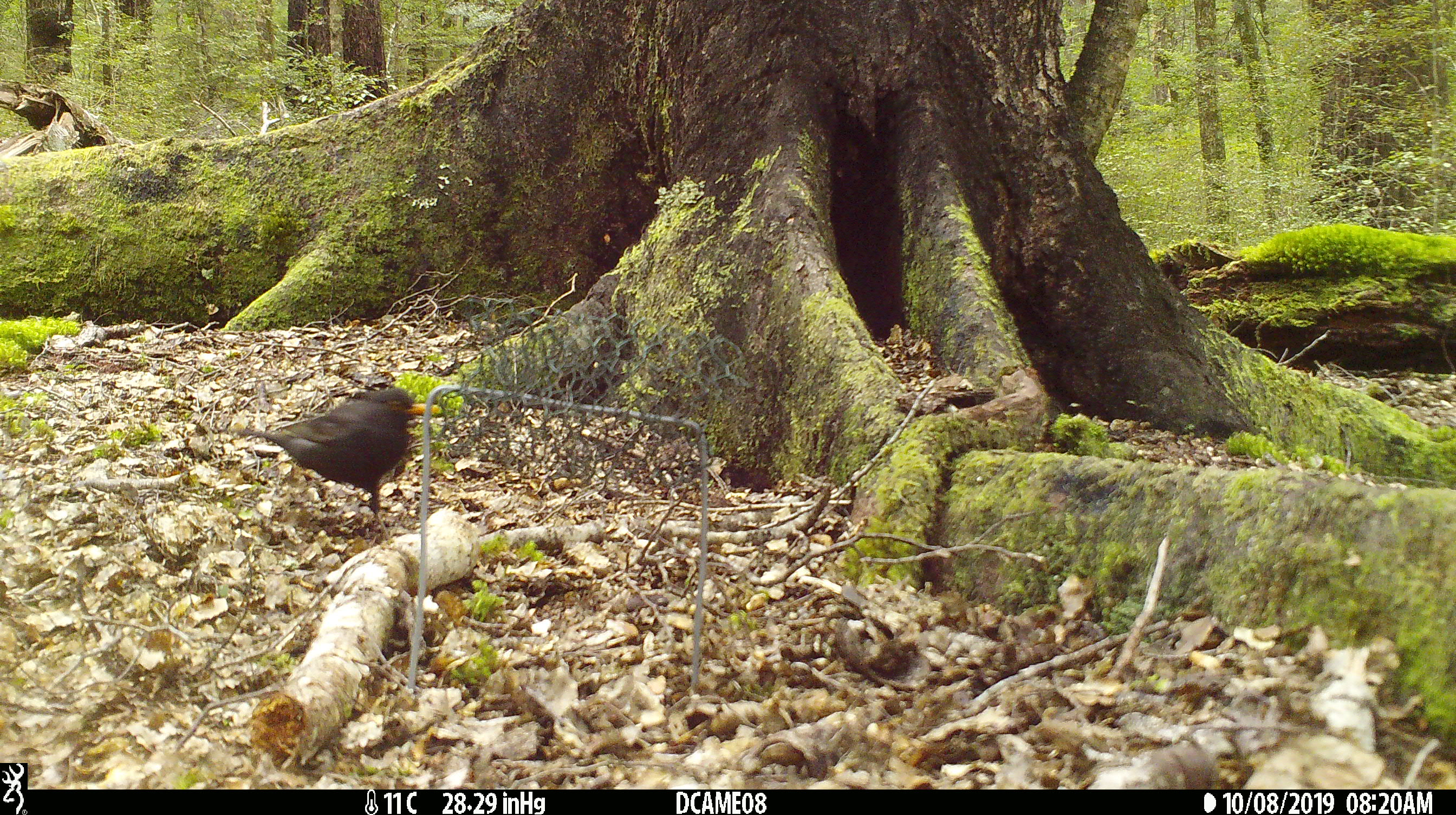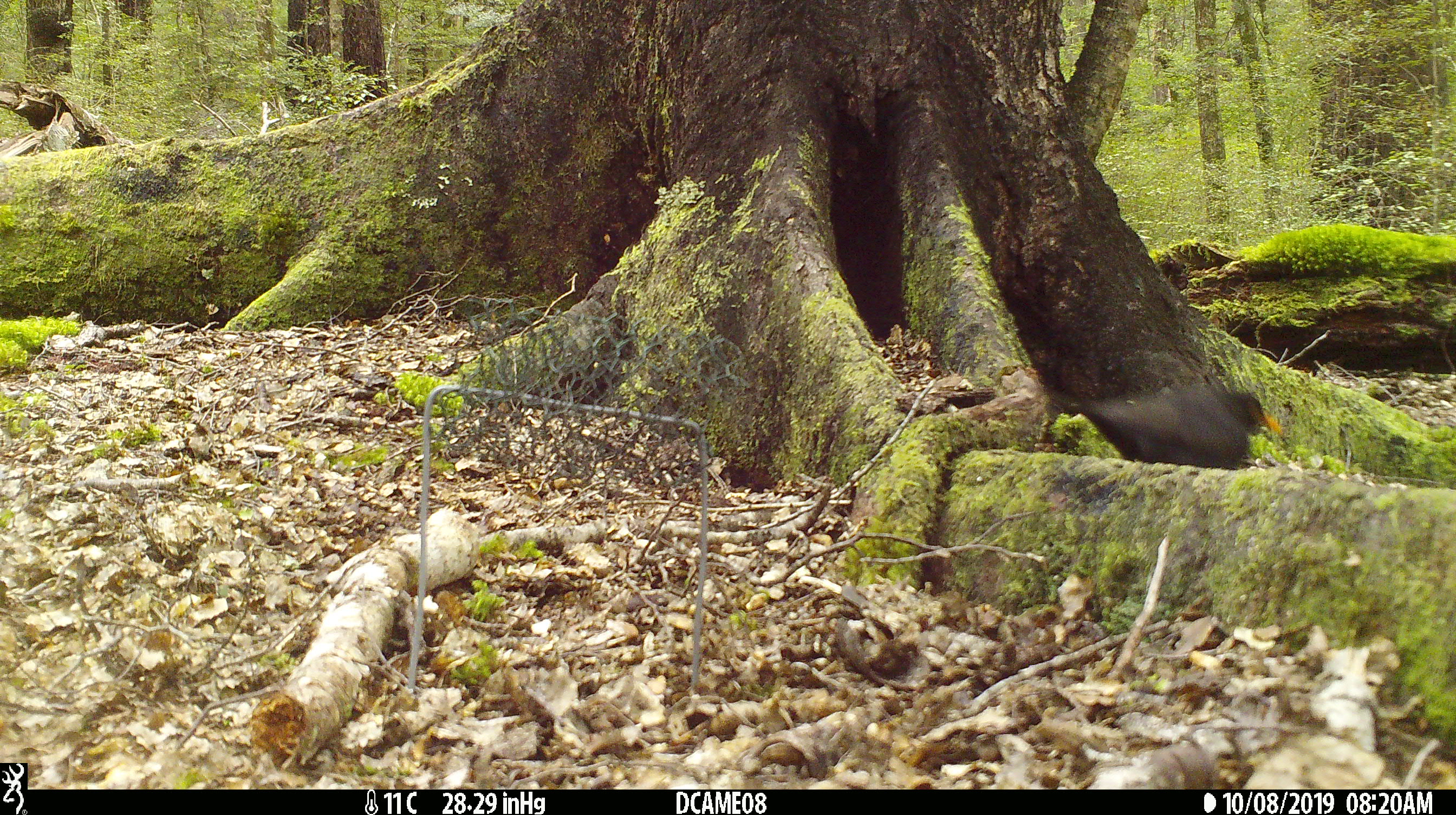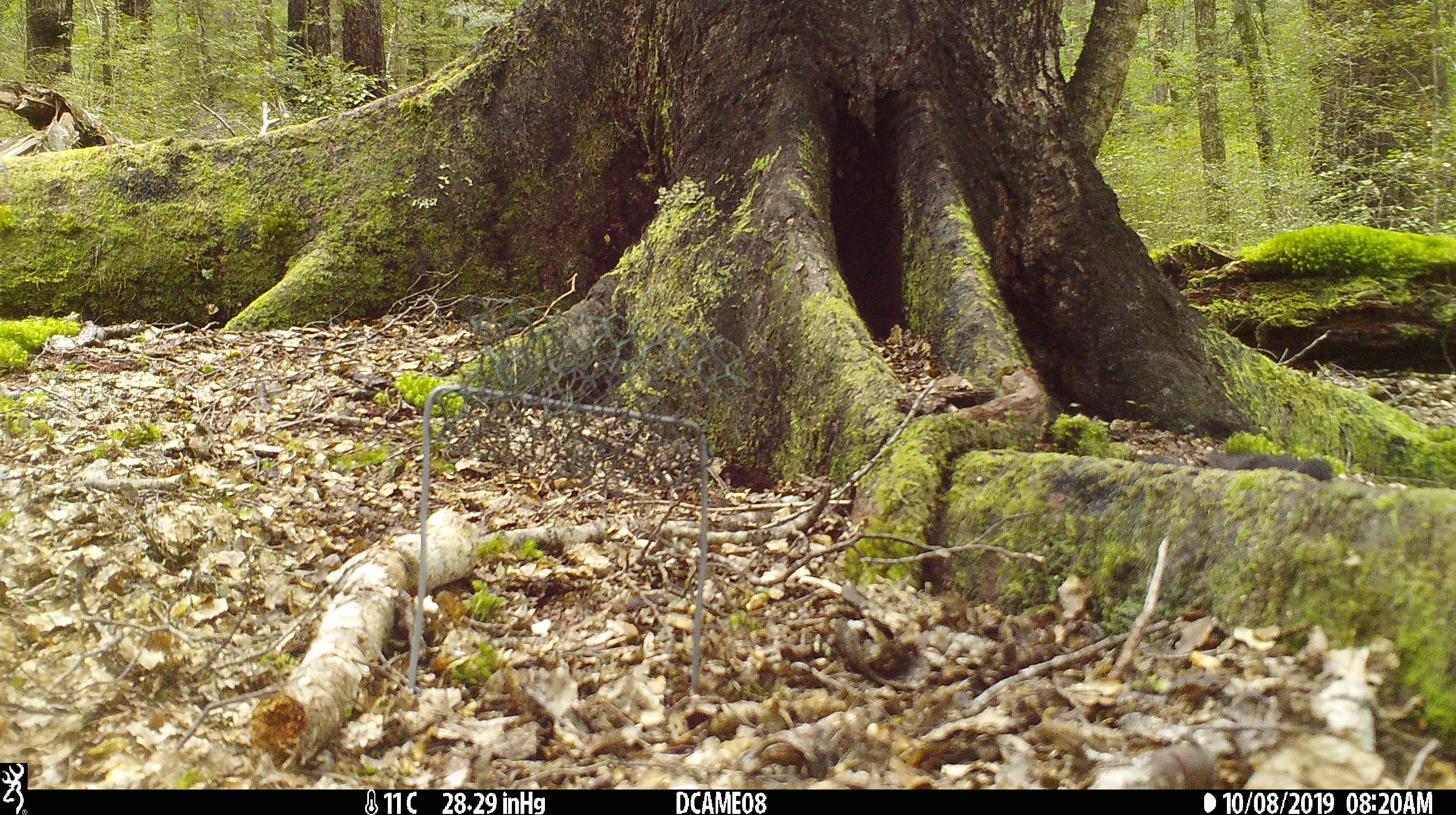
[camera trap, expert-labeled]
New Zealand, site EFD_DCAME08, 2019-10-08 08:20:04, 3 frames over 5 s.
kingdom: Animalia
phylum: Chordata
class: Aves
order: Passeriformes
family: Turdidae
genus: Turdus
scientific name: Turdus merula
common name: eurasian blackbird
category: blackbird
Blackbird (eurasian blackbird) (Turdus merula).